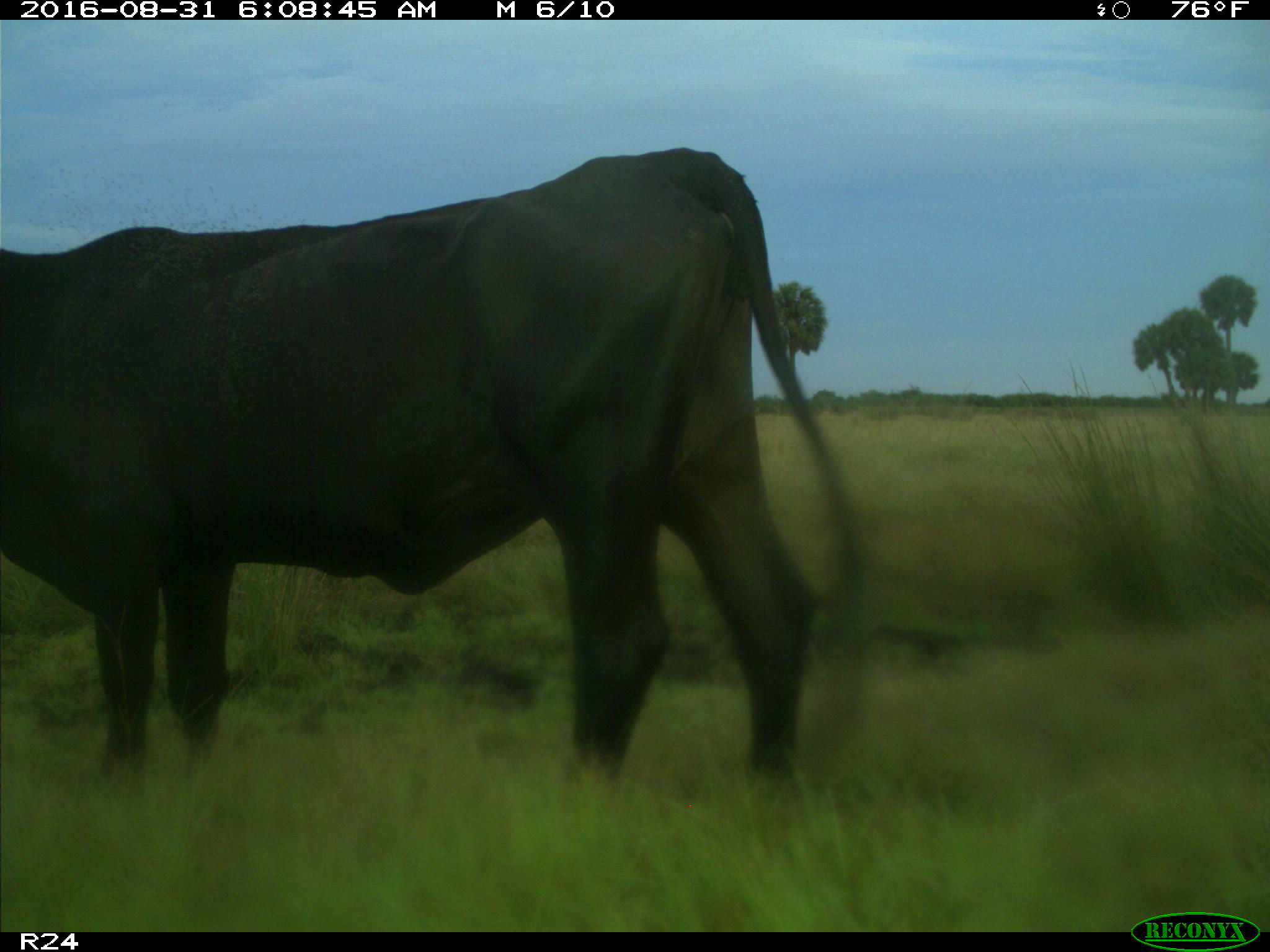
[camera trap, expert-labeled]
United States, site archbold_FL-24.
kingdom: Animalia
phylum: Chordata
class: Mammalia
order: Artiodactyla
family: Bovidae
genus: Bos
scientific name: Bos taurus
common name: domestic cow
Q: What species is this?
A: Bos taurus (domestic cow).